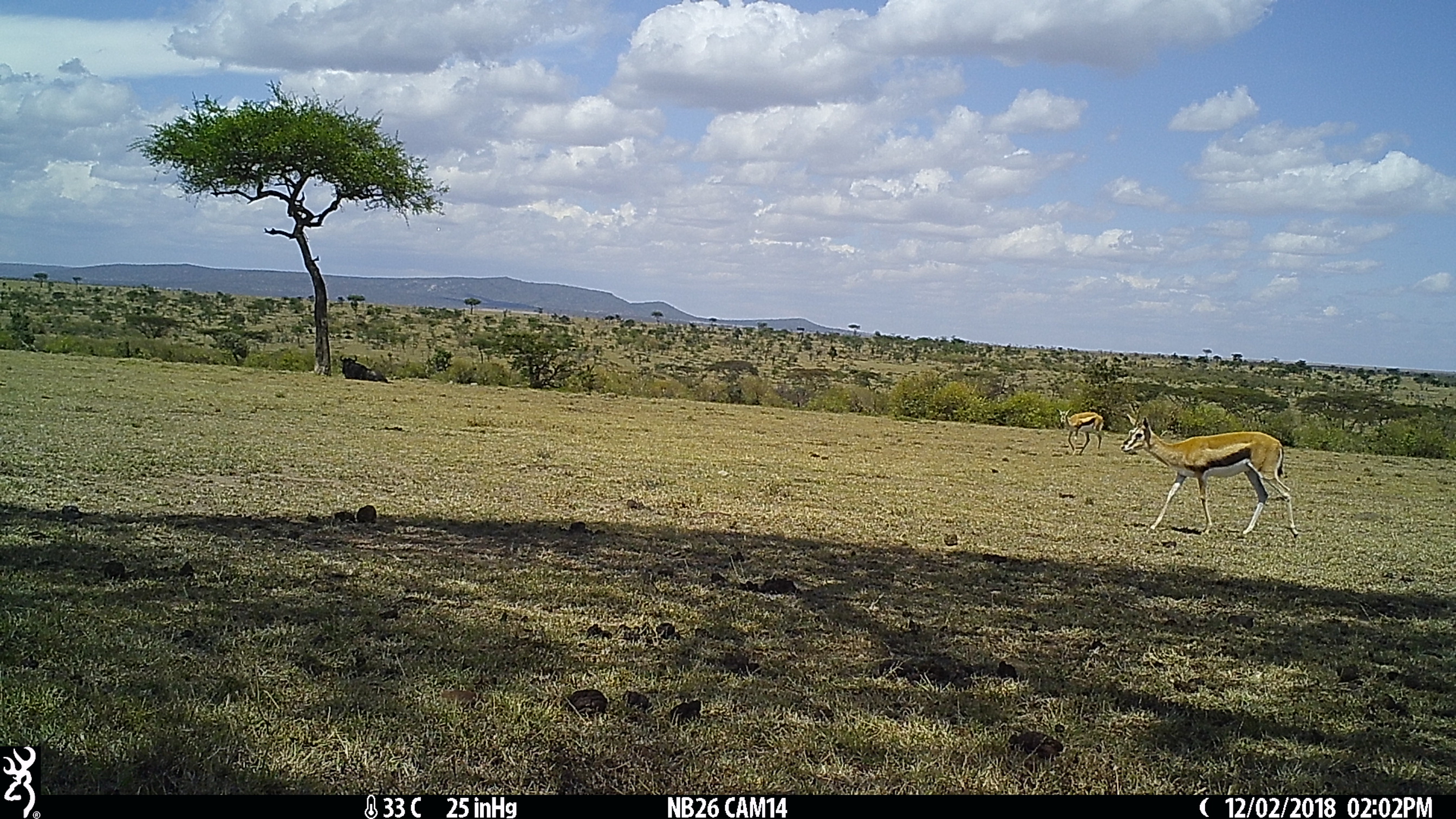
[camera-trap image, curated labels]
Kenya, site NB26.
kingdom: Animalia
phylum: Chordata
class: Mammalia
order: Artiodactyla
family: Bovidae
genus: Eudorcas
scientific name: Eudorcas thomsonii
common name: thomon's gazelle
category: gazelle thomsons